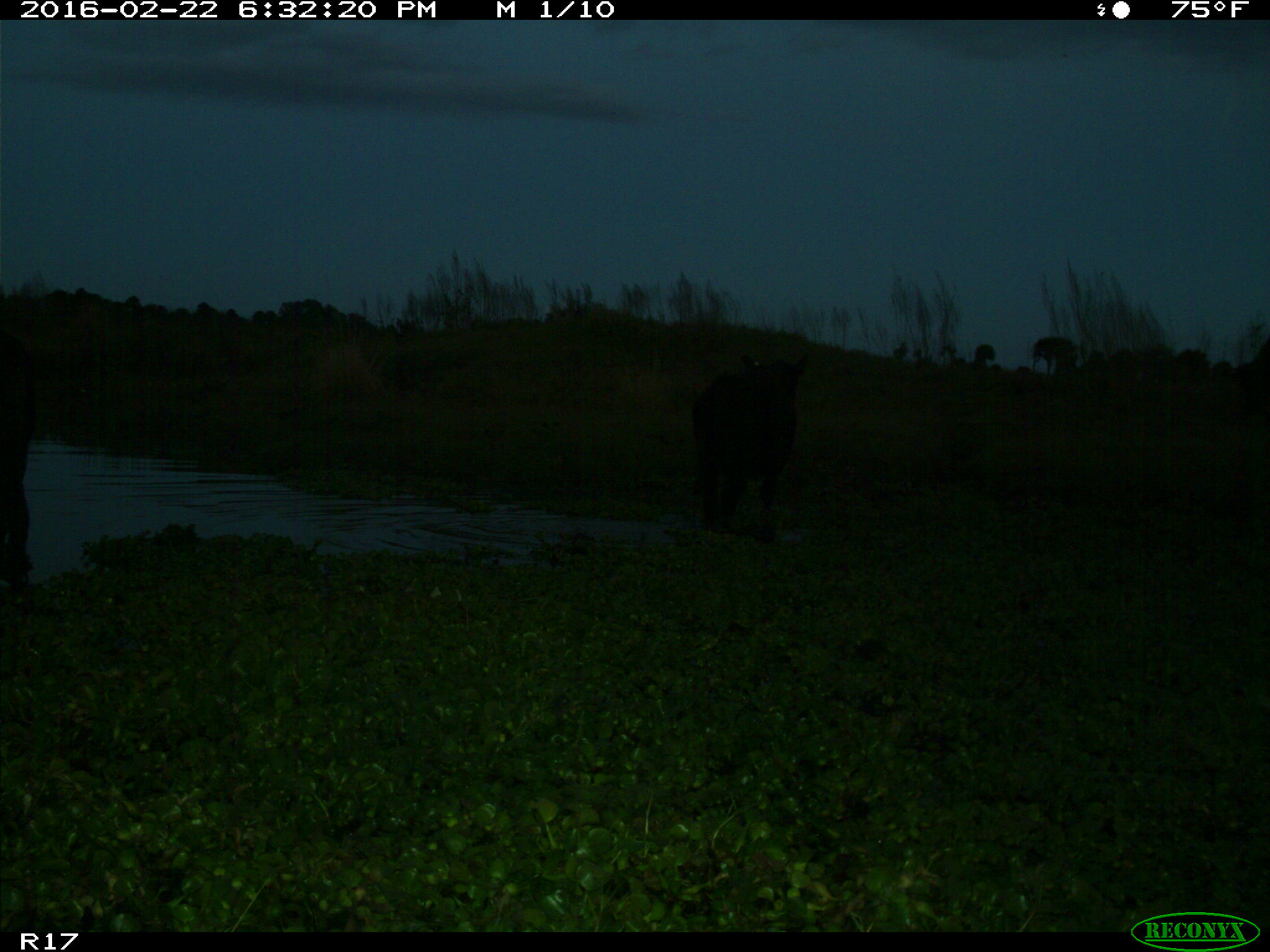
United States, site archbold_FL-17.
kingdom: Animalia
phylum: Chordata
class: Mammalia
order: Artiodactyla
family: Bovidae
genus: Bos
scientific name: Bos taurus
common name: domestic cow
Bos taurus (domestic cow).